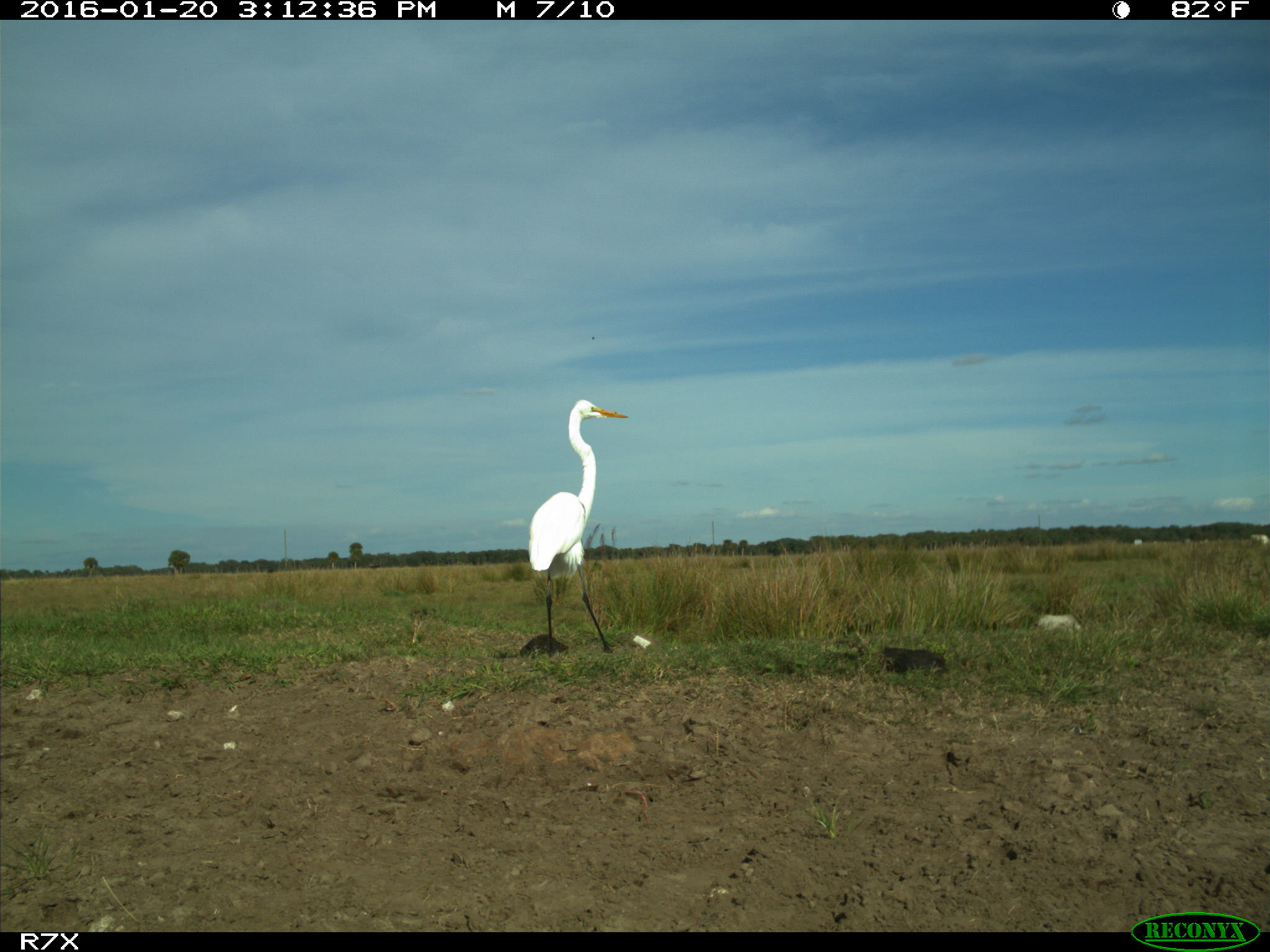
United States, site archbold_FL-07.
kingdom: Animalia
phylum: Chordata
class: Aves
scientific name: Aves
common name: birds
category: unidentified bird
Unidentified bird (birds) (Aves).